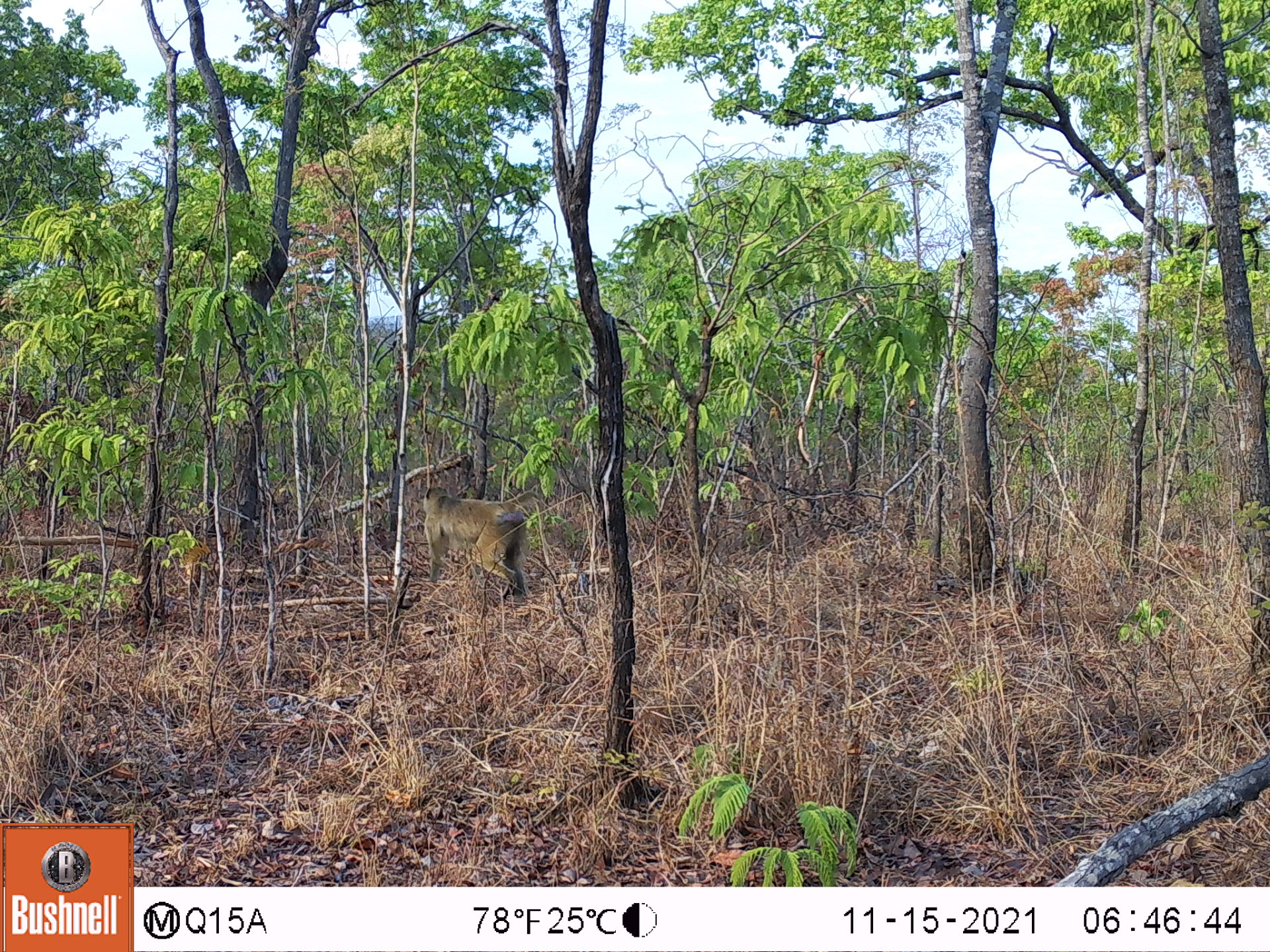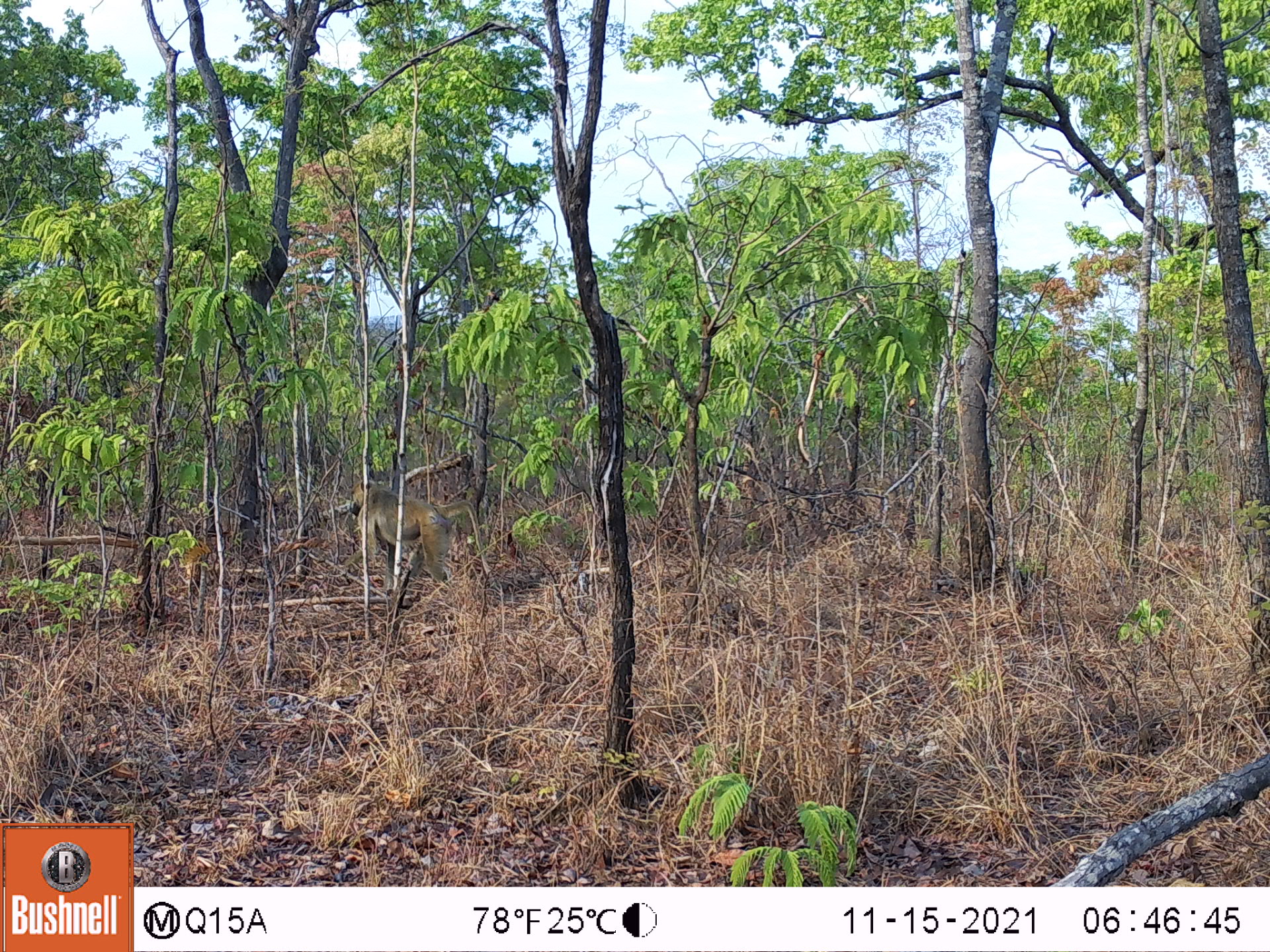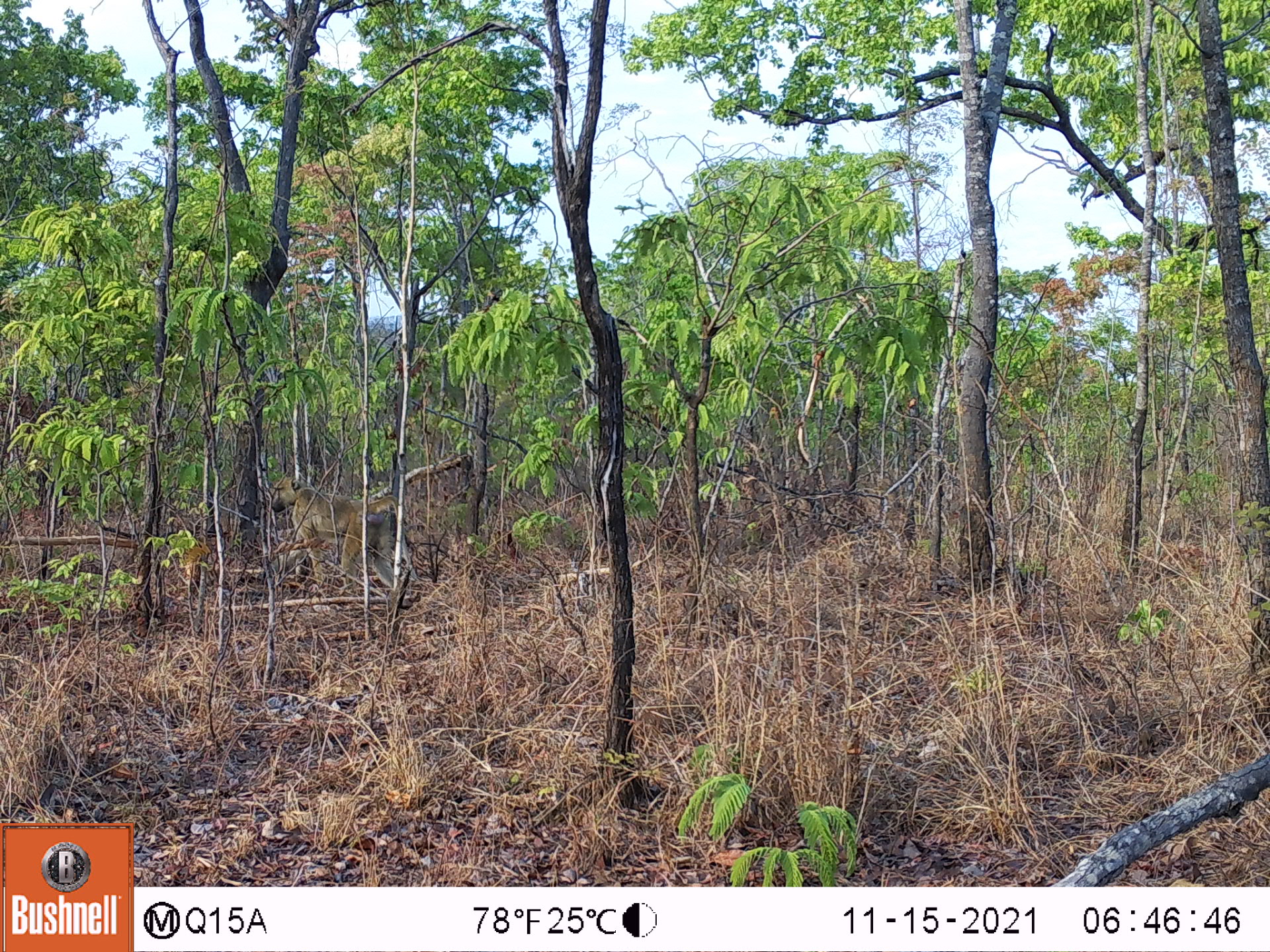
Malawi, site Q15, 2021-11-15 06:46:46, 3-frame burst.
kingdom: Animalia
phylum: Chordata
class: Mammalia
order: Primates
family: Cercopithecidae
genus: Papio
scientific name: Papio cynocephalus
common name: yellow baboon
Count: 1.